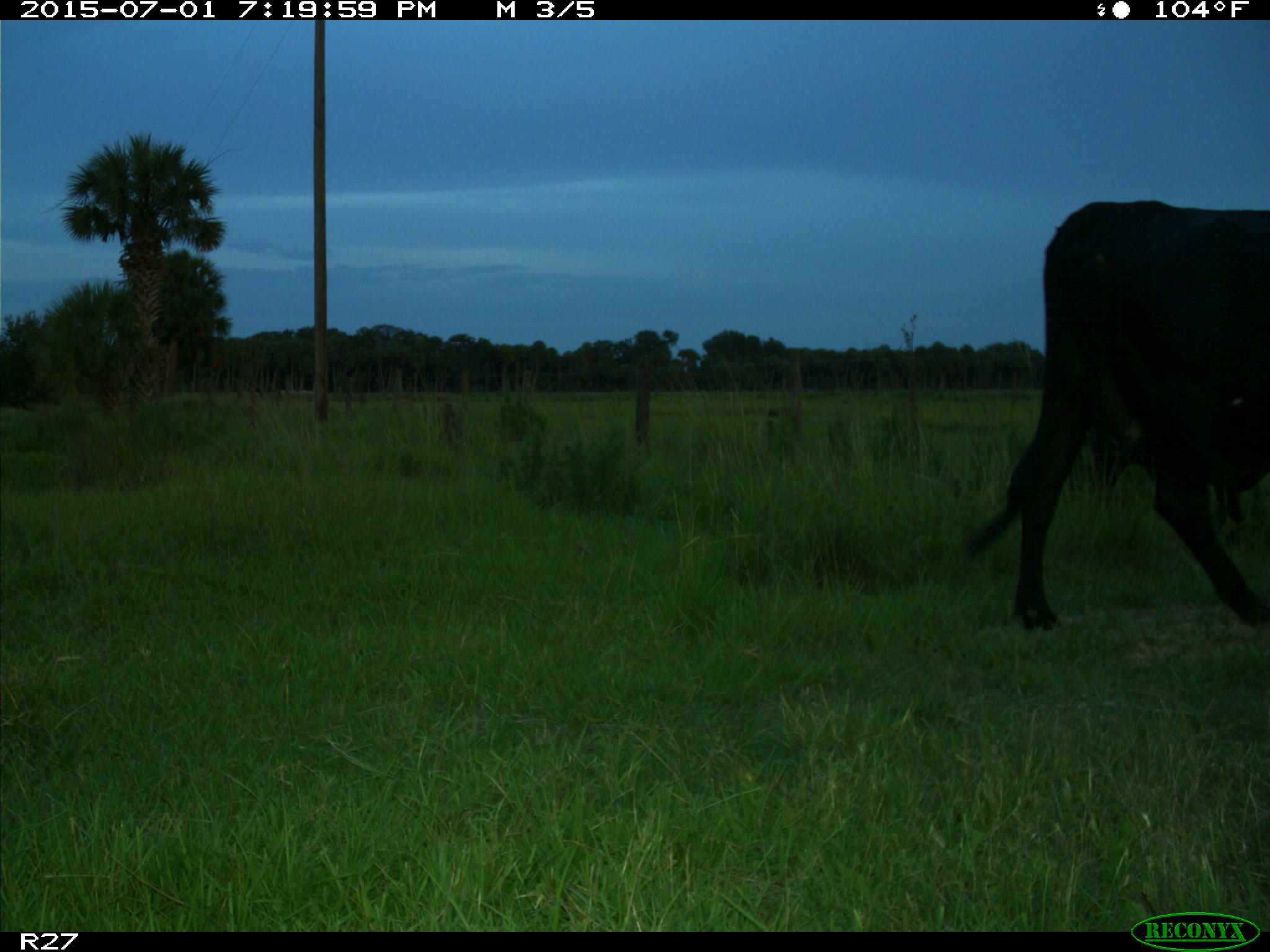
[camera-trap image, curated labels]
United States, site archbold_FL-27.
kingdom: Animalia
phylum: Chordata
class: Mammalia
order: Artiodactyla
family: Bovidae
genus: Bos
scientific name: Bos taurus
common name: domestic cow